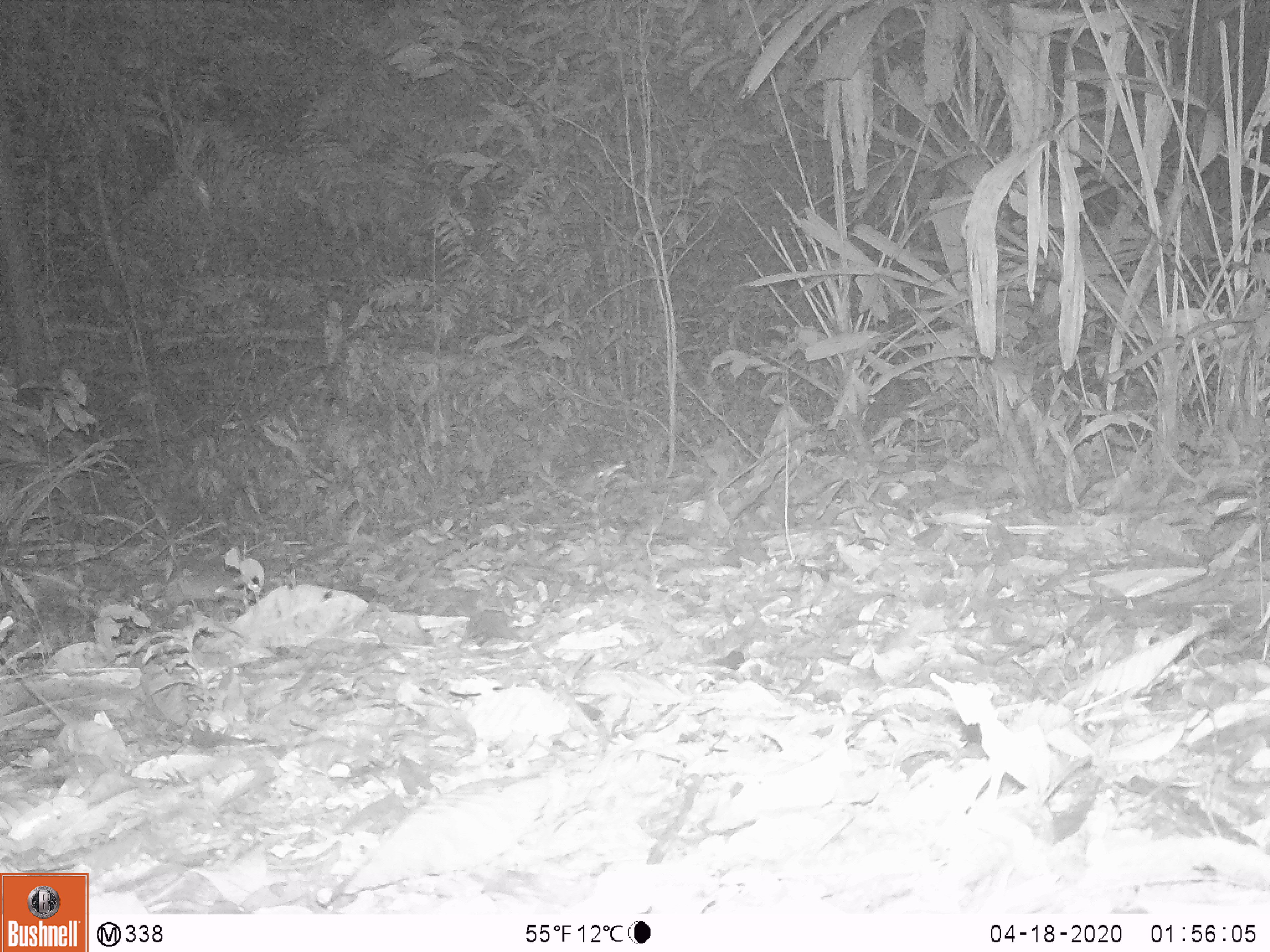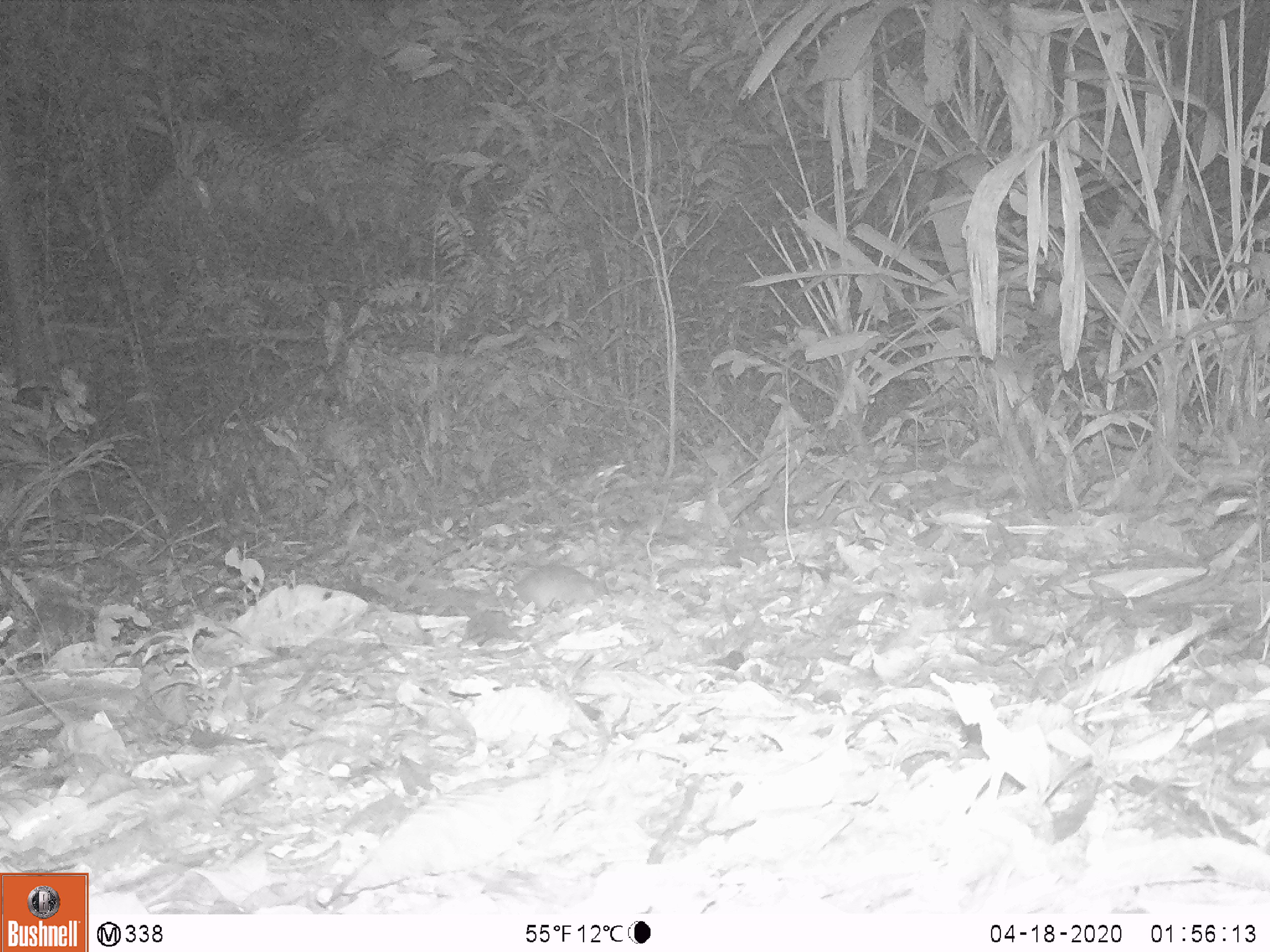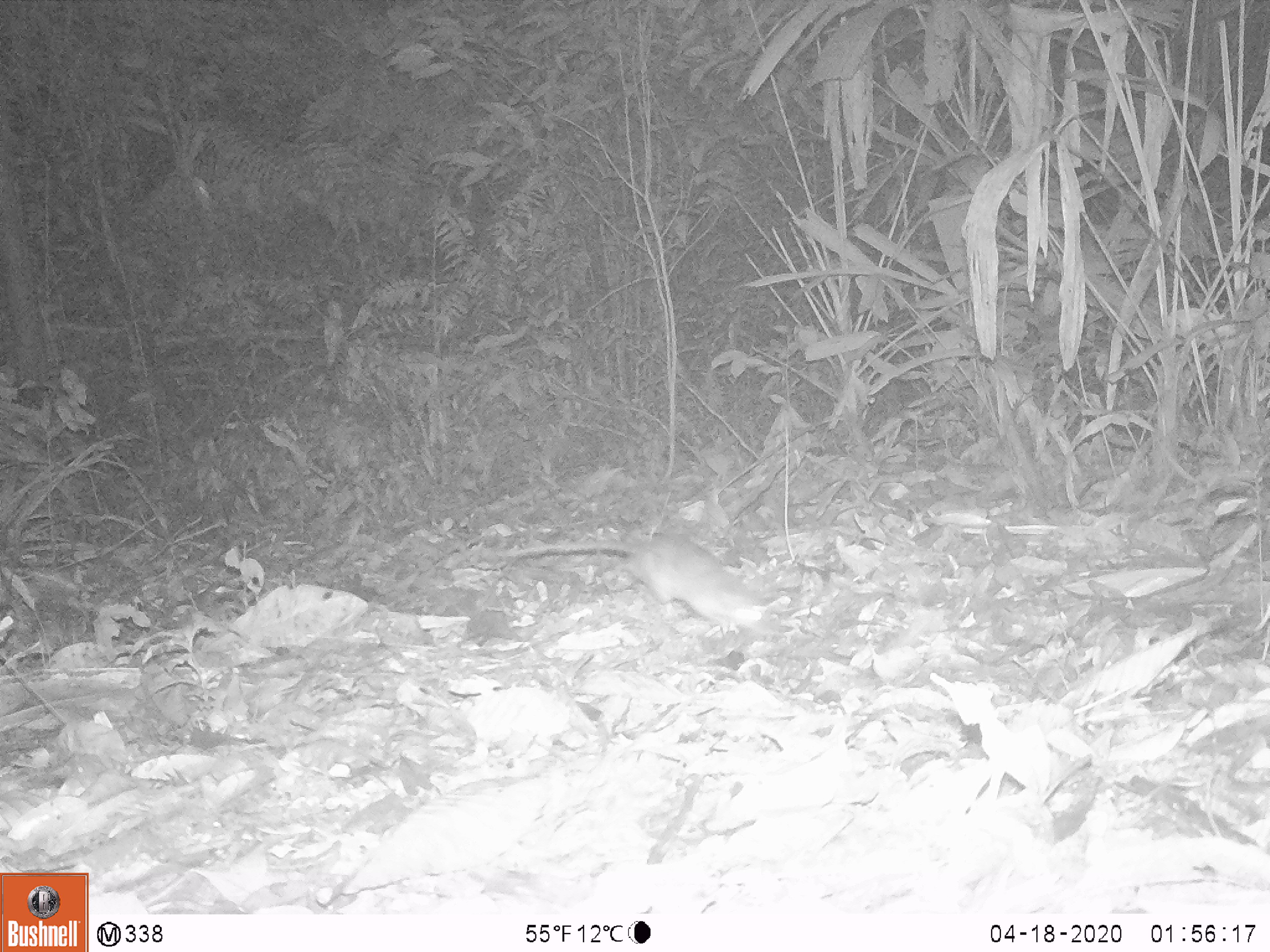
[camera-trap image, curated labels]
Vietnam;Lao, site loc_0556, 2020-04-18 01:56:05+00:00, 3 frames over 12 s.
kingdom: Animalia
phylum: Chordata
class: Mammalia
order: Rodentia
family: Muridae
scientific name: Muridae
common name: old-world mice and rats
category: unidentified murid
Unidentified murid (old-world mice and rats) (Muridae). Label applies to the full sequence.